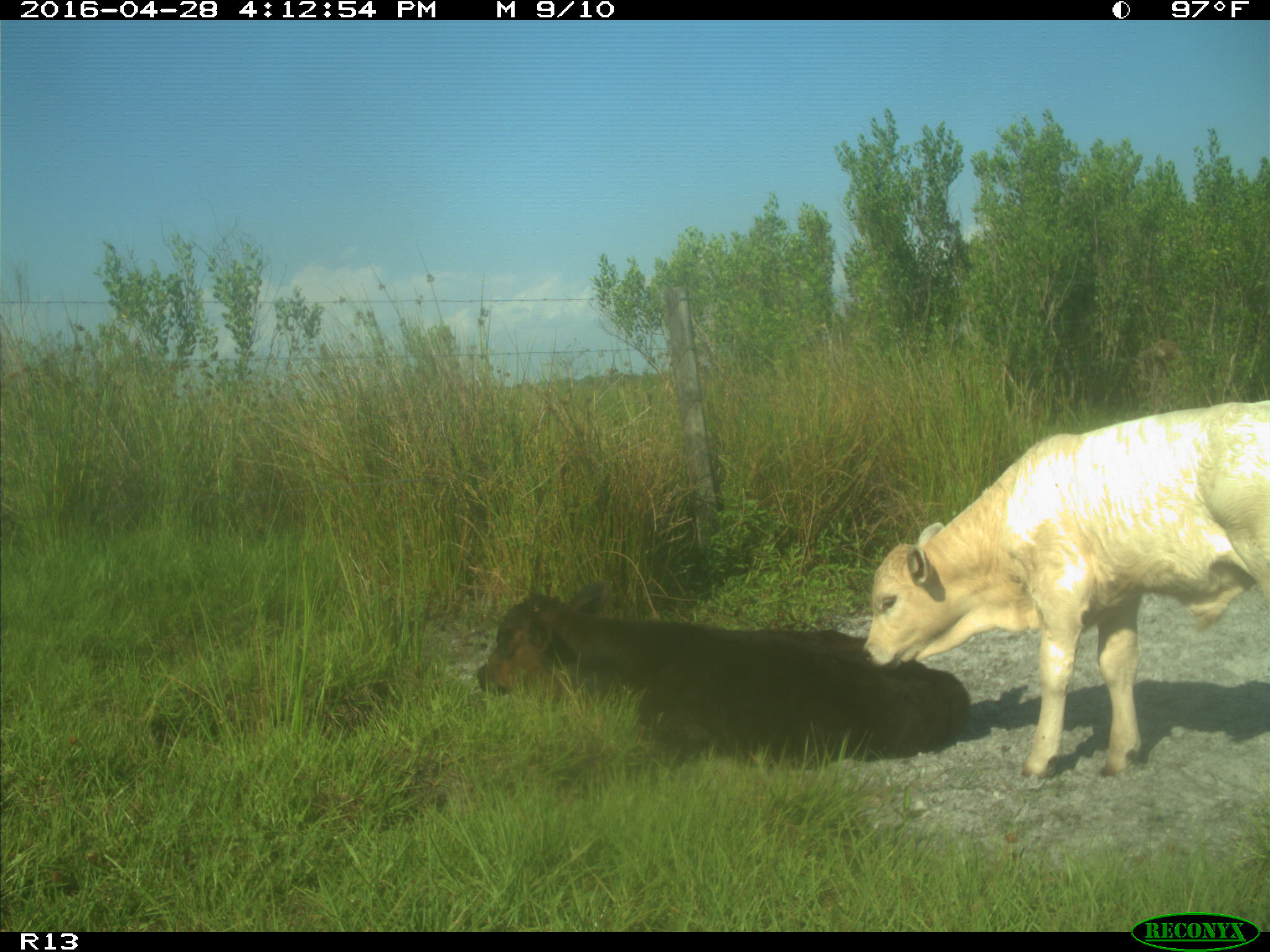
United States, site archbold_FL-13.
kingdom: Animalia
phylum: Chordata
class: Mammalia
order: Artiodactyla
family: Bovidae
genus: Bos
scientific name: Bos taurus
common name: domestic cow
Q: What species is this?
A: Bos taurus (domestic cow).